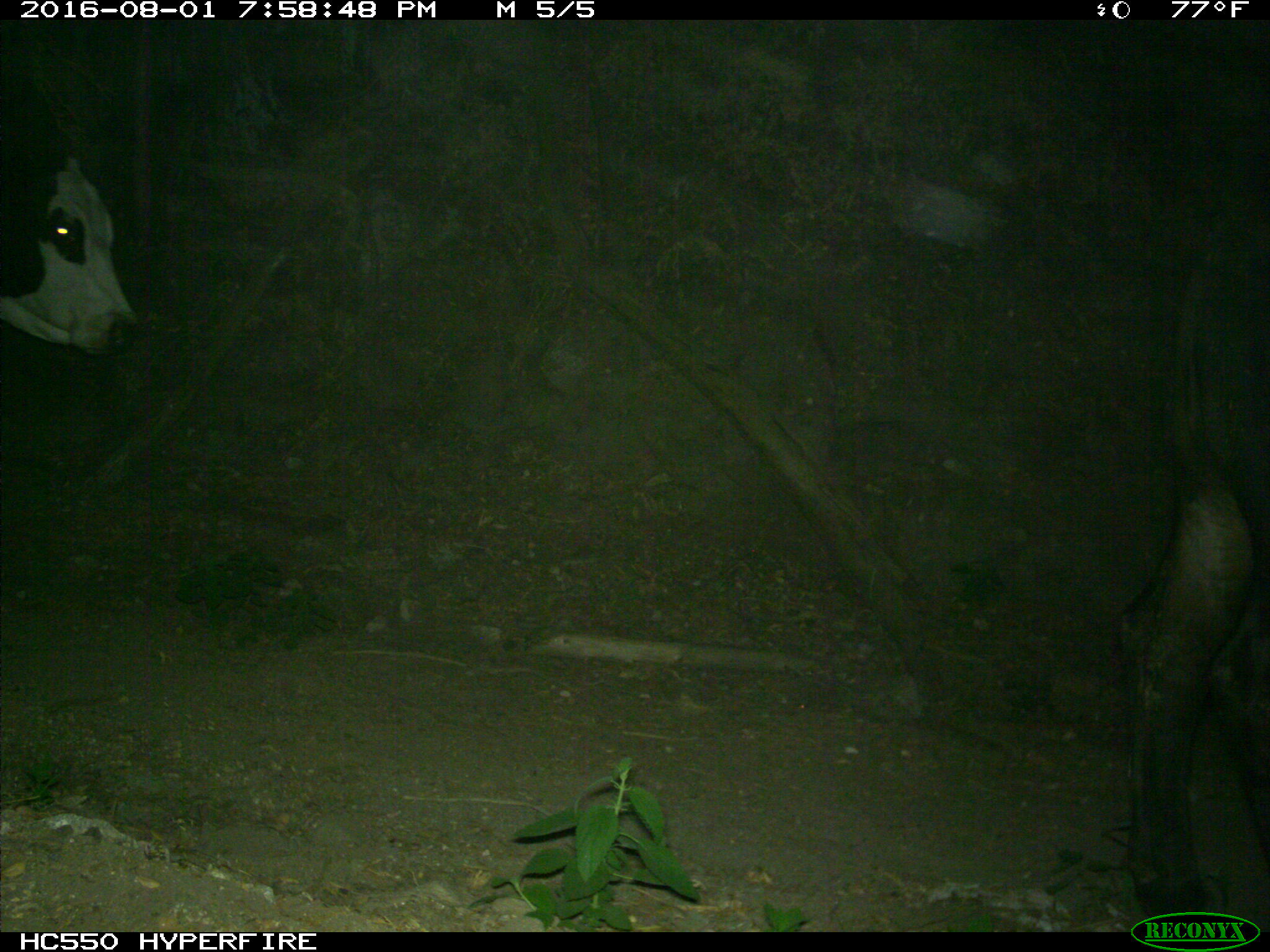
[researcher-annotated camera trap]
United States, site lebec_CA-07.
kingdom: Animalia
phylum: Chordata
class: Mammalia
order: Artiodactyla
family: Bovidae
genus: Bos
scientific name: Bos taurus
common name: domestic cow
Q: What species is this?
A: Bos taurus (domestic cow).